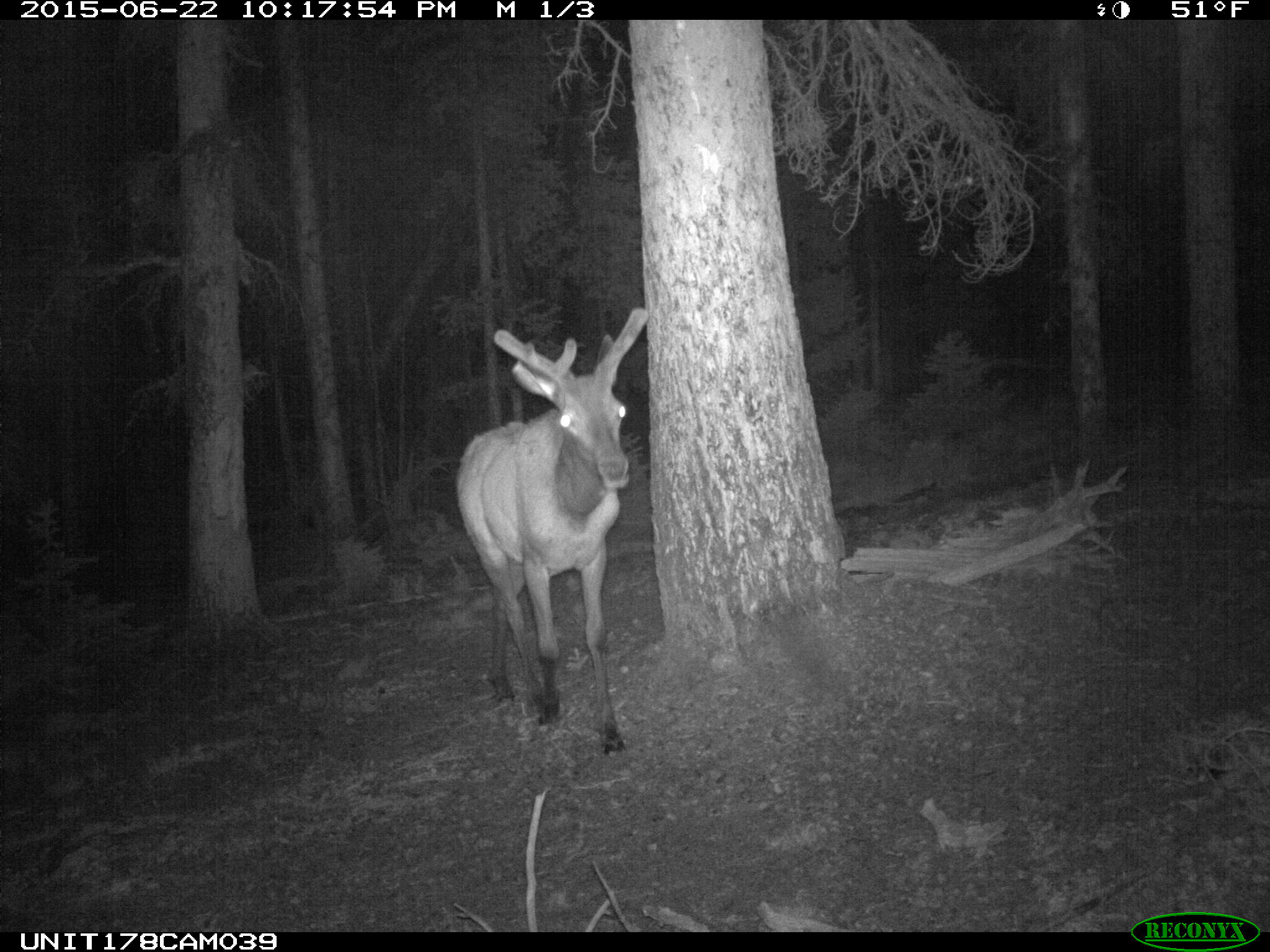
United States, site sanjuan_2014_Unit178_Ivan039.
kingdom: Animalia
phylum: Chordata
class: Mammalia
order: Artiodactyla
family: Cervidae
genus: Cervus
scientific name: Cervus elaphus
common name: red deer